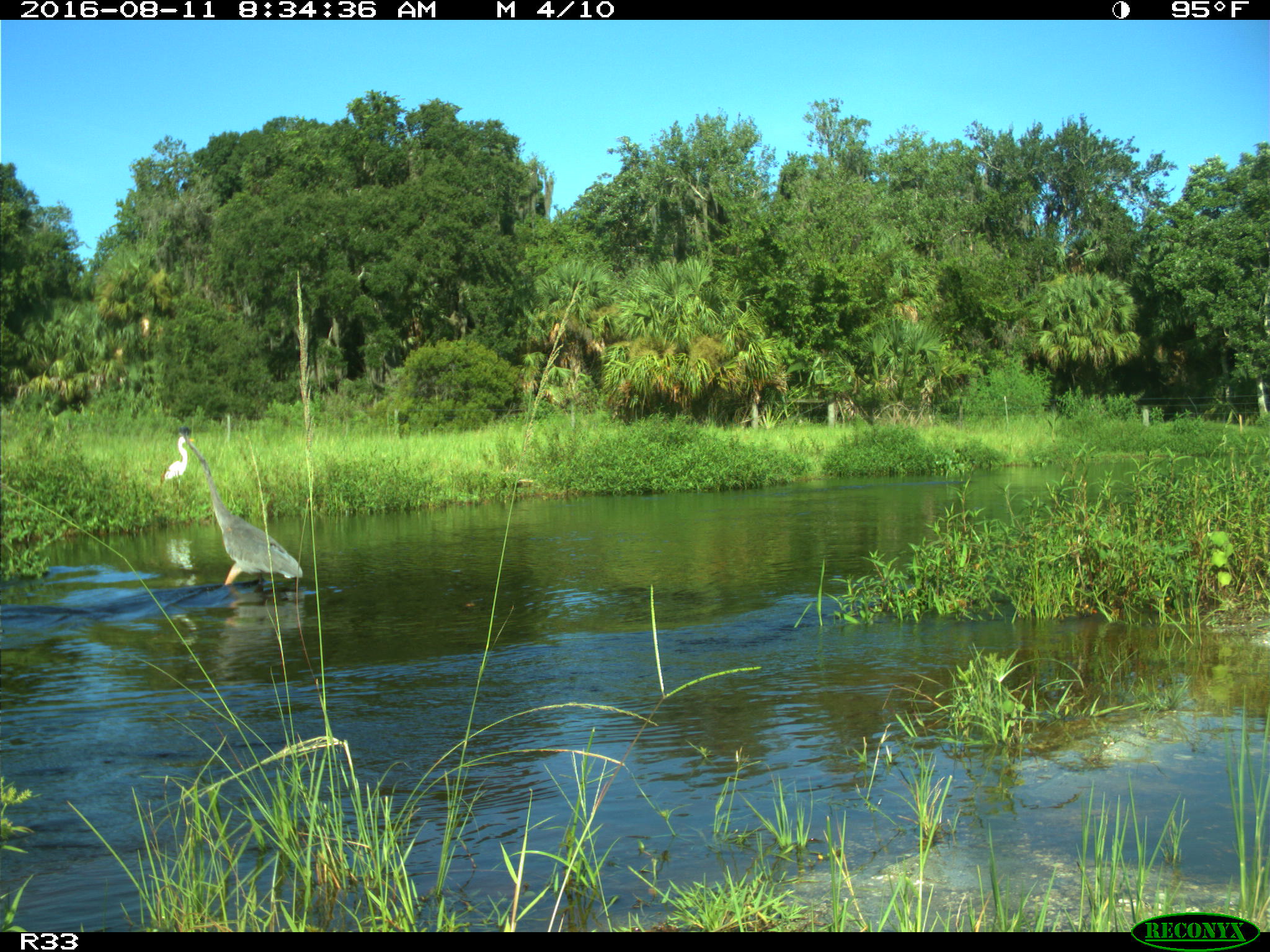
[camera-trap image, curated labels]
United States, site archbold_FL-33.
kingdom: Animalia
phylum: Chordata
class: Aves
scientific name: Aves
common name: birds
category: unidentified bird